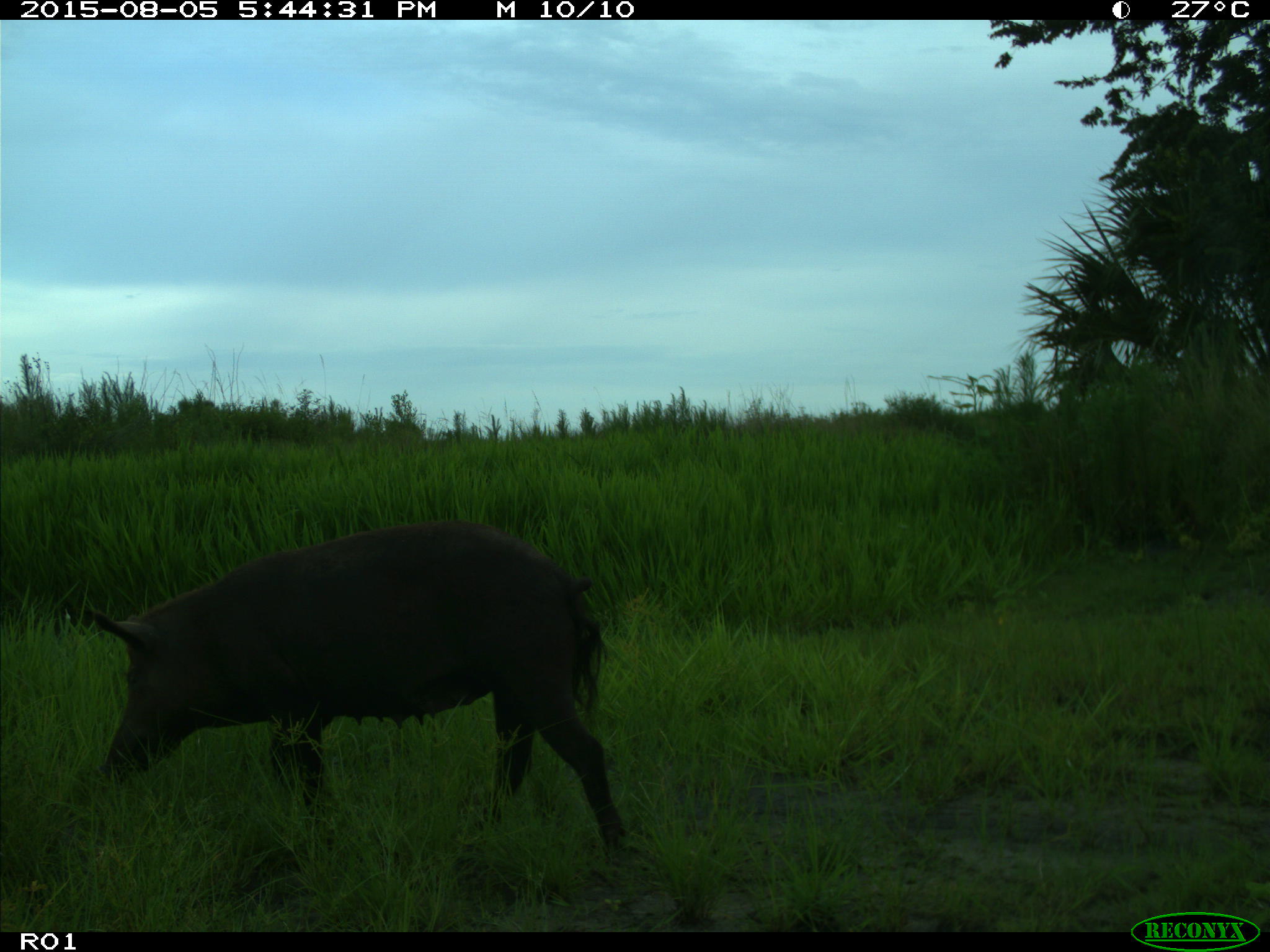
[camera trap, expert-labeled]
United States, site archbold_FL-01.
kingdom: Animalia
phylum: Chordata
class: Mammalia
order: Artiodactyla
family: Suidae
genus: Sus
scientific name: Sus scrofa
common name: wild boar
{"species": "Sus scrofa (wild boar)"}